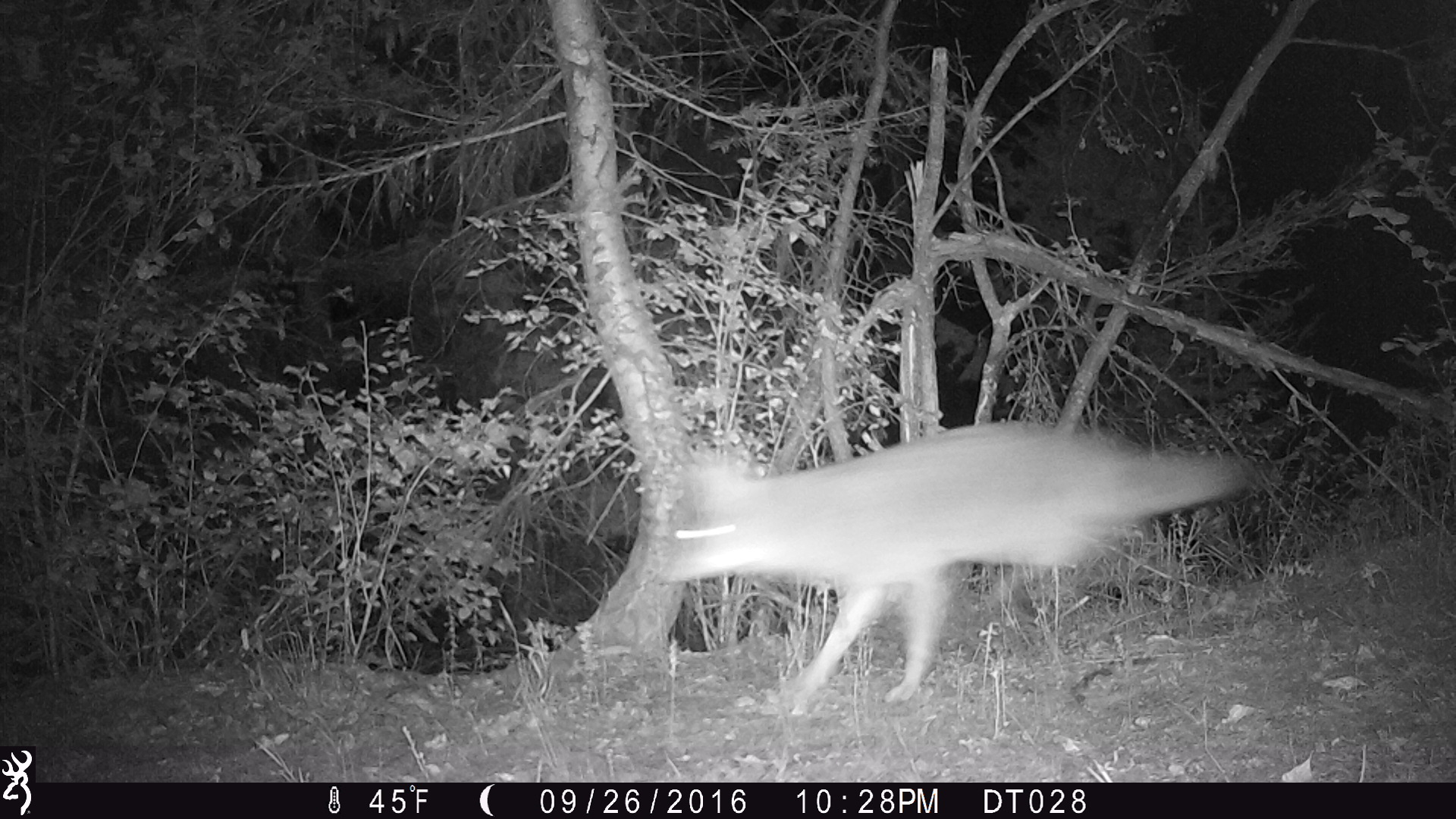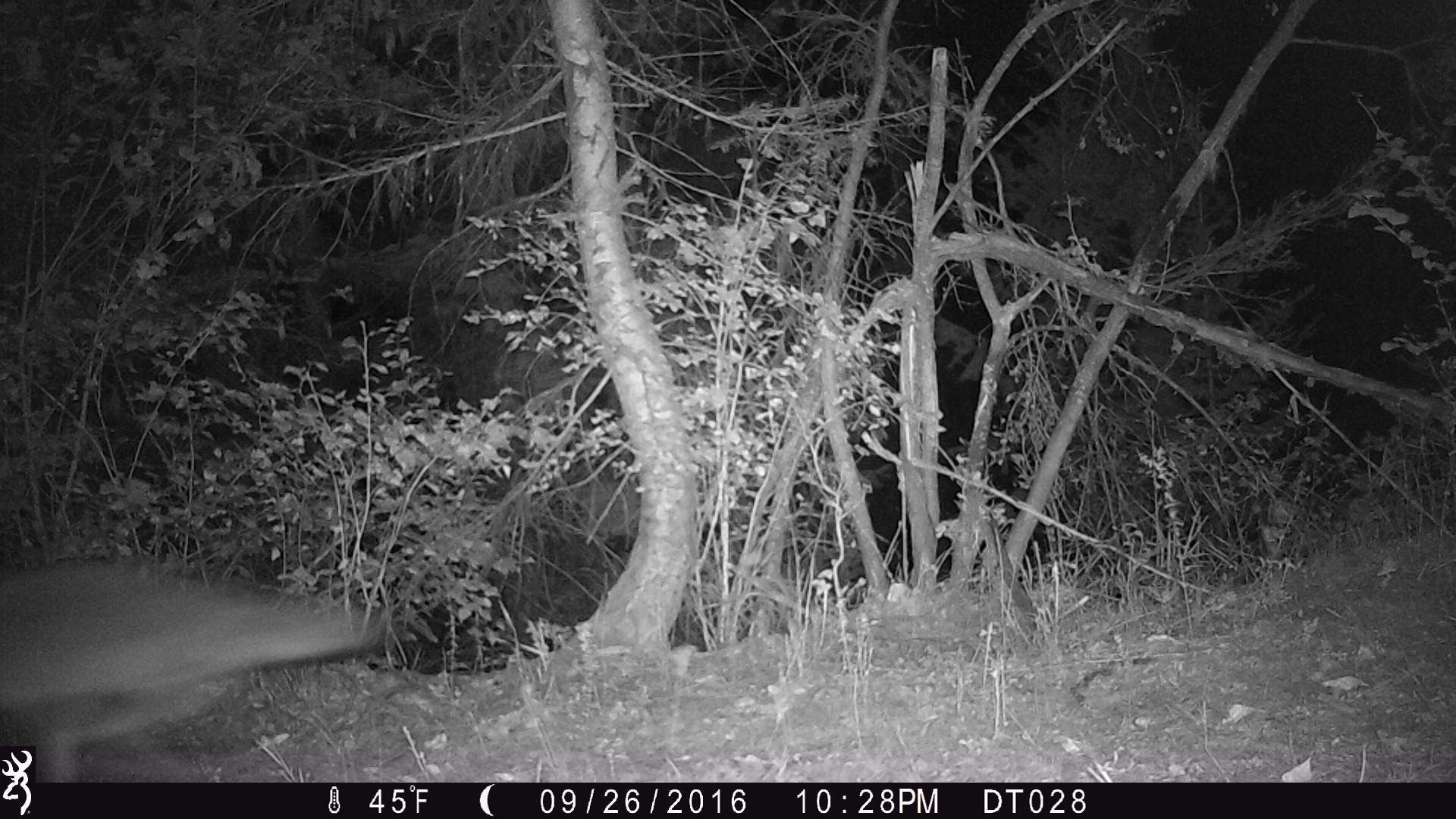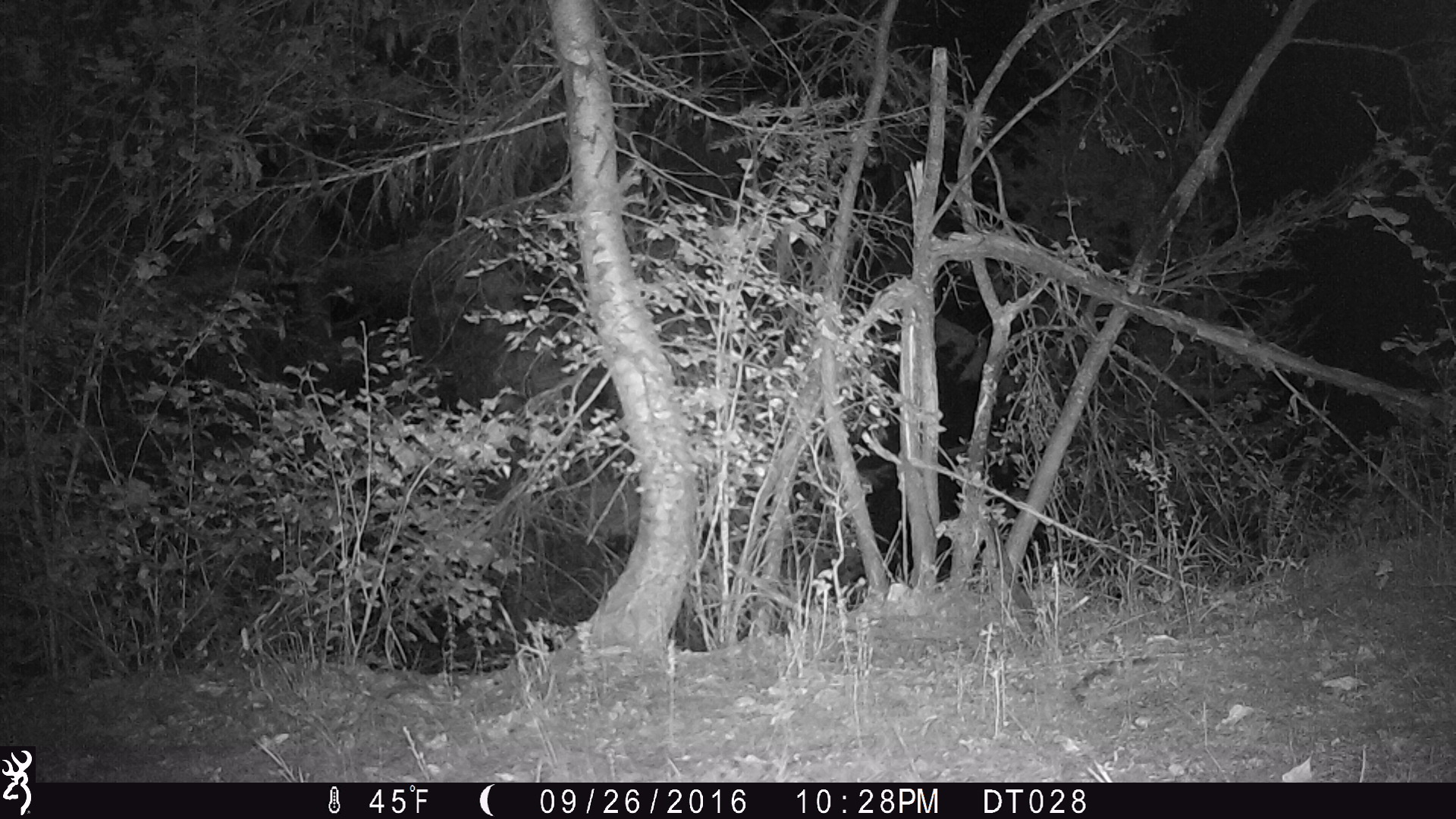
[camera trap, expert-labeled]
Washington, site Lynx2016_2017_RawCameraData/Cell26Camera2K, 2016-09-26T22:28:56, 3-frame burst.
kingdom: Animalia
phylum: Chordata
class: Mammalia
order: Carnivora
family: Canidae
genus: Canis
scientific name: Canis latrans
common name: coyote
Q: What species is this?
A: Canis latrans (coyote).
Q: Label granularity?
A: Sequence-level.